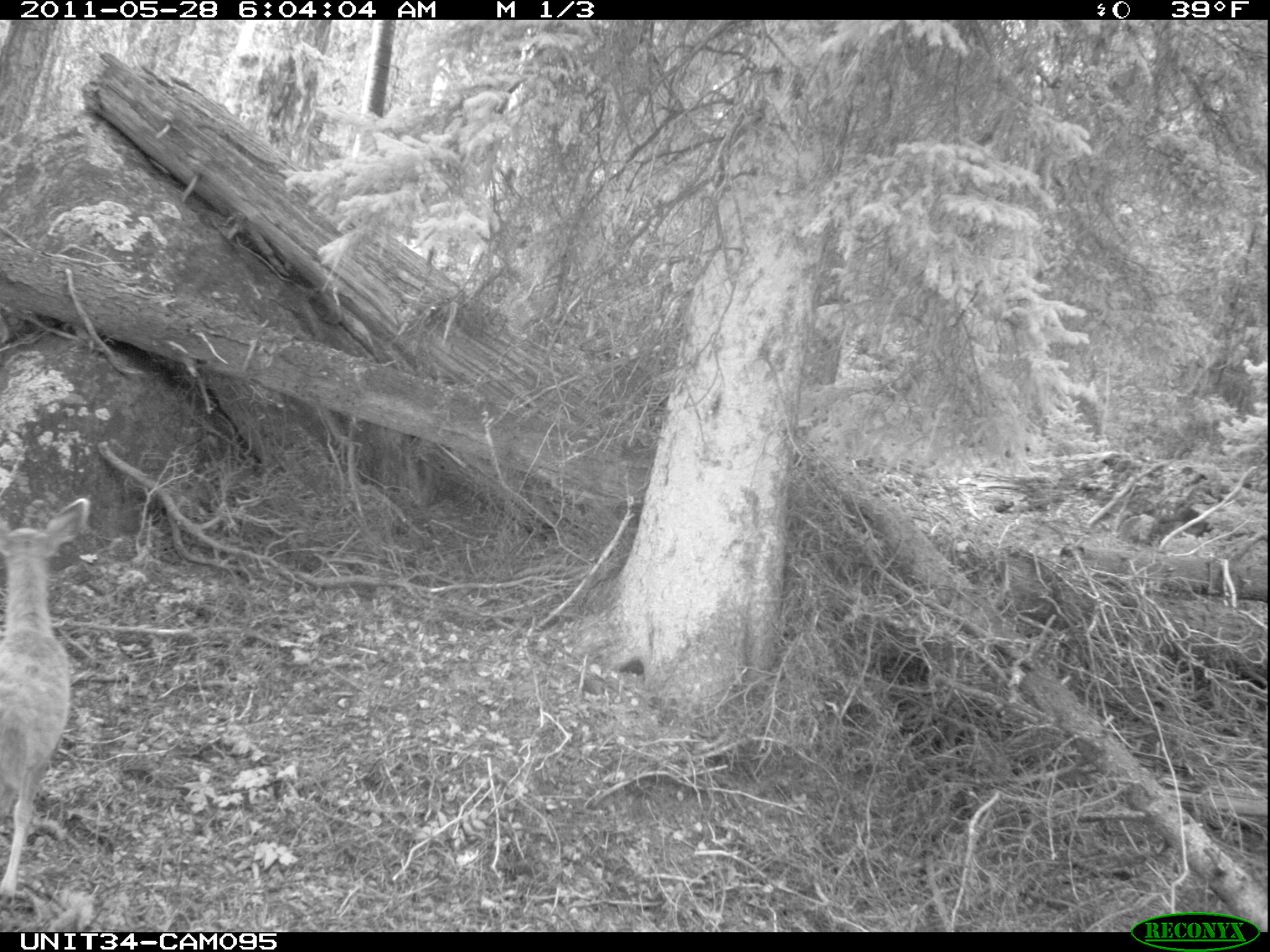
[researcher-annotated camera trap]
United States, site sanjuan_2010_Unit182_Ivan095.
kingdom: Animalia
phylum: Chordata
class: Mammalia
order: Artiodactyla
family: Cervidae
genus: Odocoileus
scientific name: Odocoileus hemionus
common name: mule deer